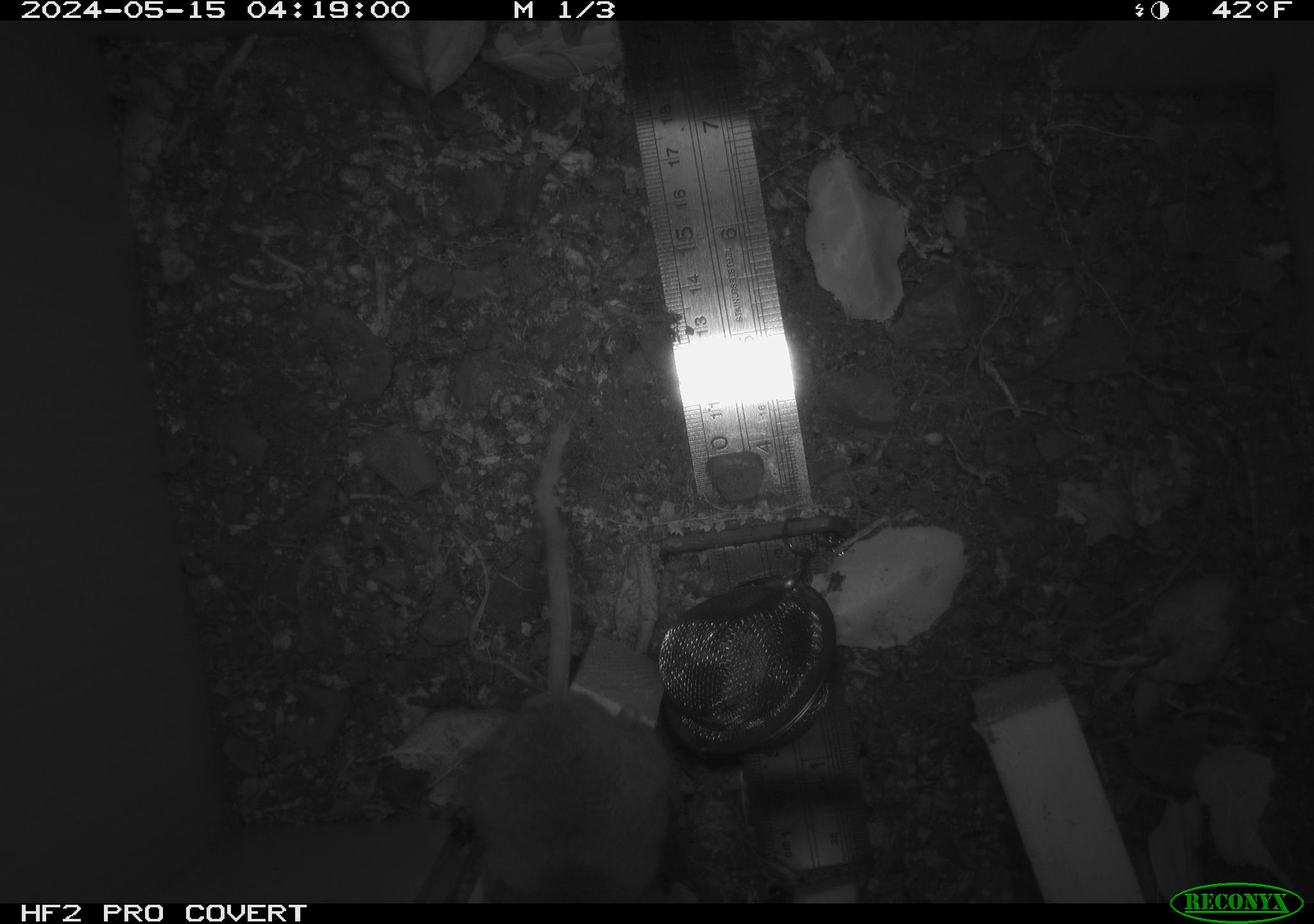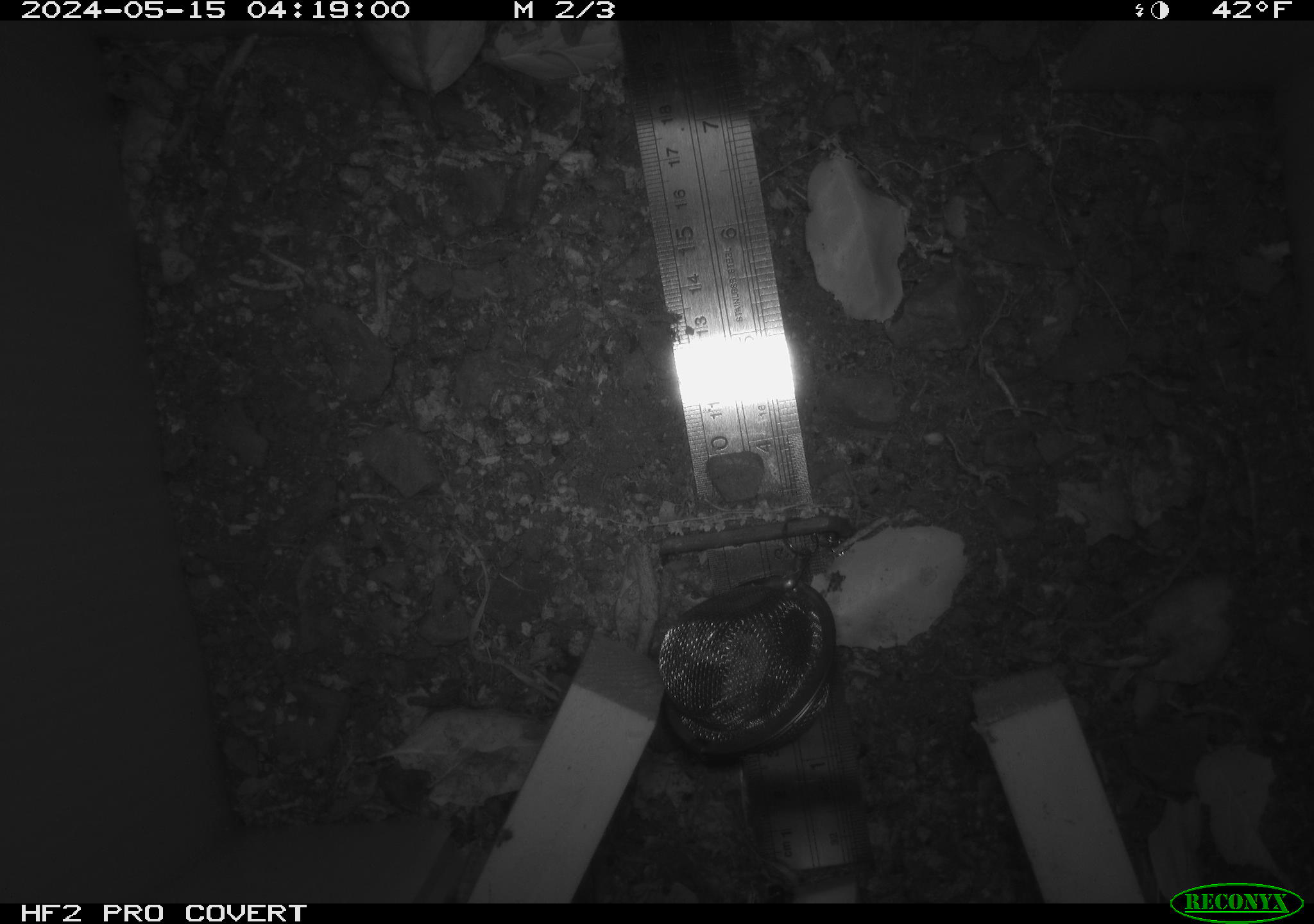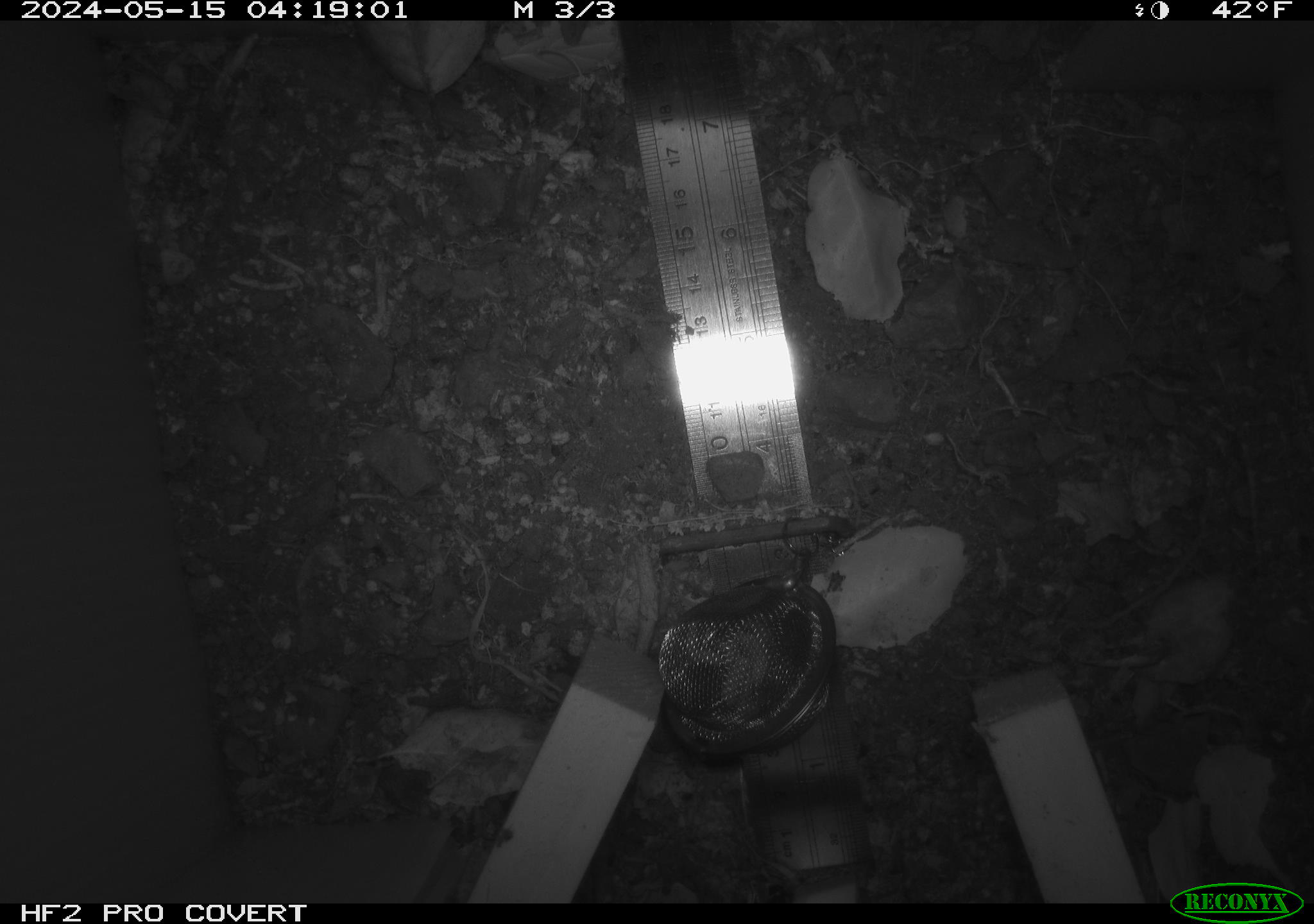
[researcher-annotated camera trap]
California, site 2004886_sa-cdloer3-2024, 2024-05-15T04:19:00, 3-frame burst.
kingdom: Animalia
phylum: Chordata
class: Mammalia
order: Rodentia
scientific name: Rodentia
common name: mouse species